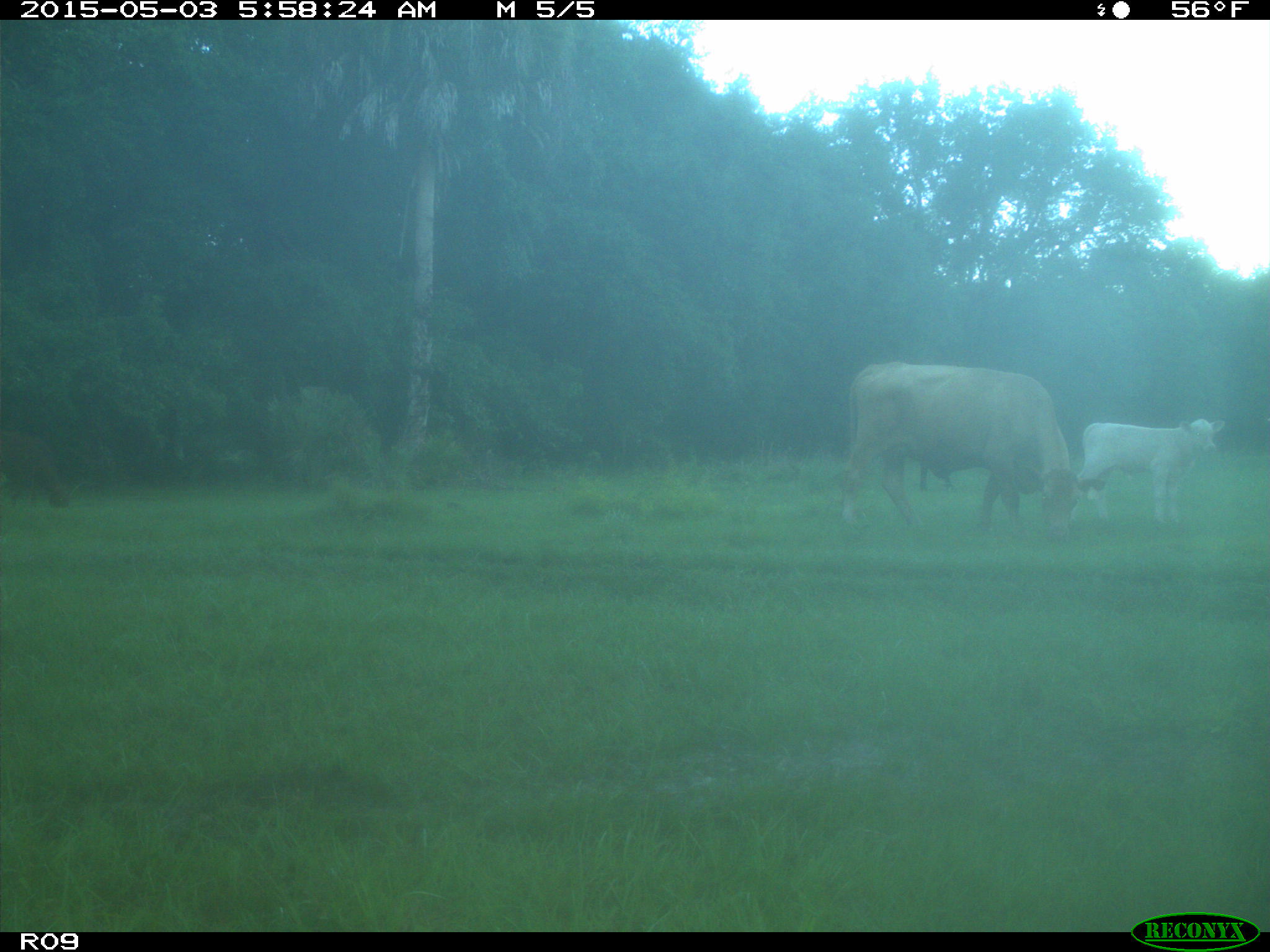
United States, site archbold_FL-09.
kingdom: Animalia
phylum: Chordata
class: Mammalia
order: Artiodactyla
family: Bovidae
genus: Bos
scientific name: Bos taurus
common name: domestic cow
Bos taurus (domestic cow).